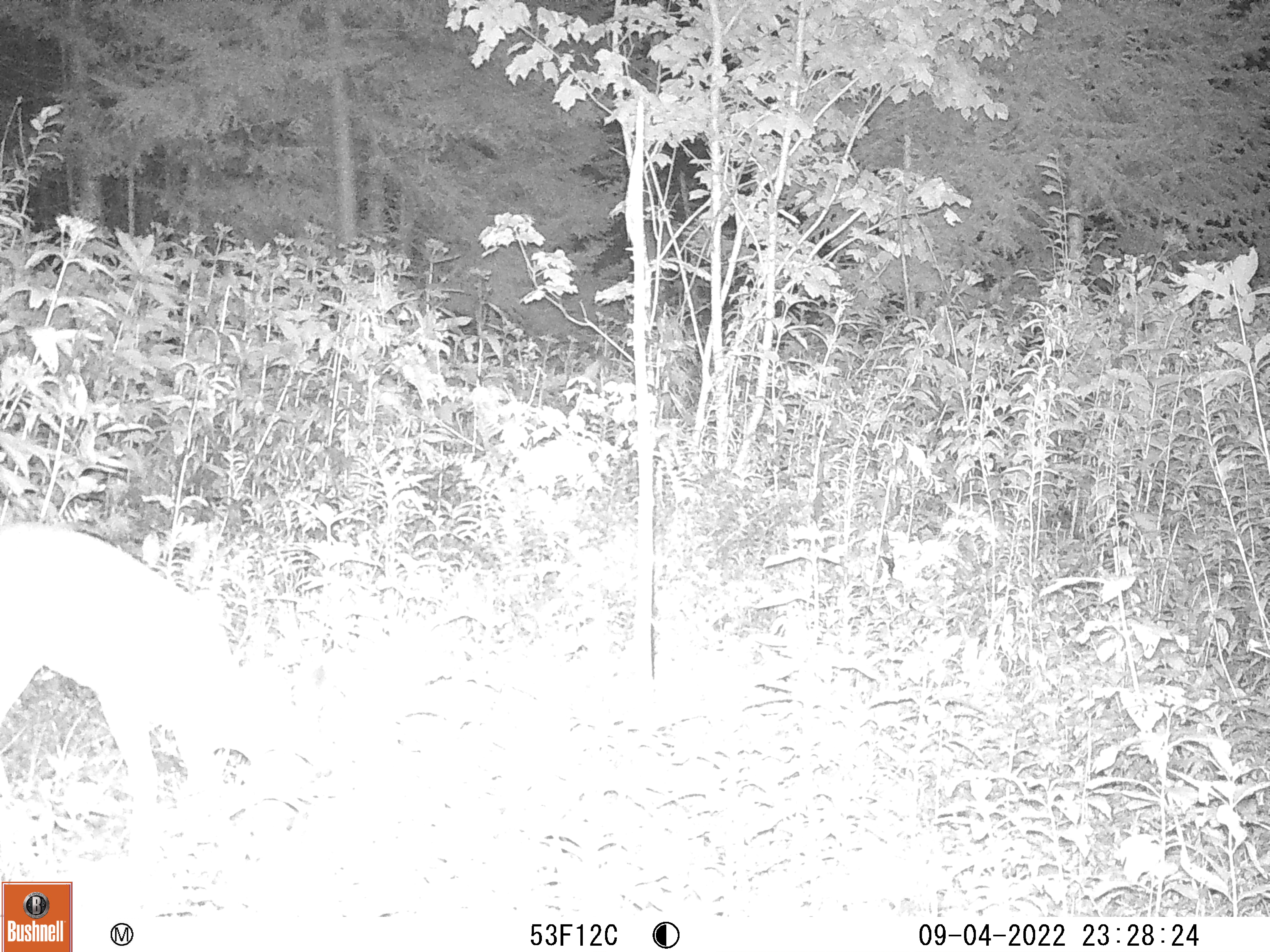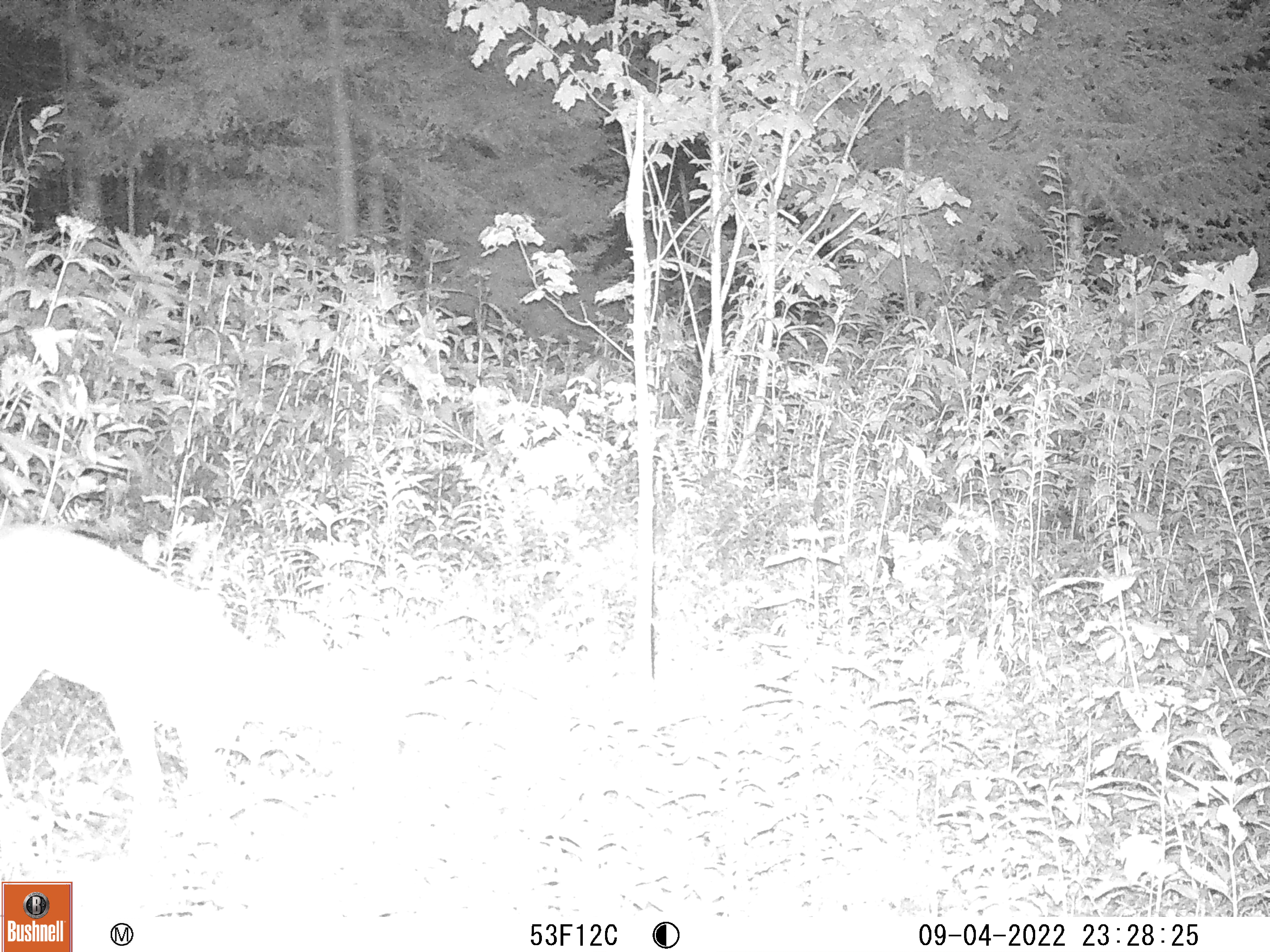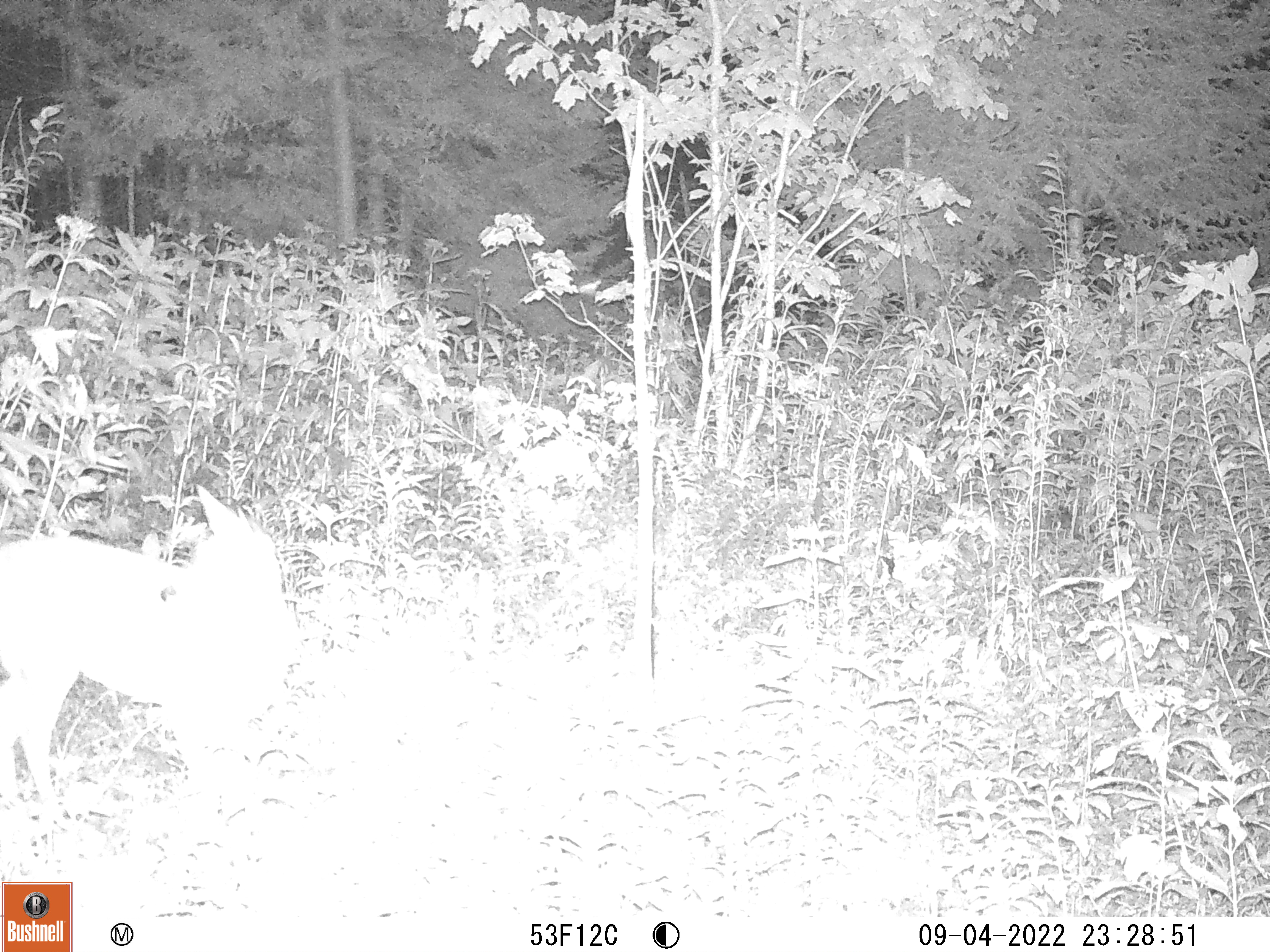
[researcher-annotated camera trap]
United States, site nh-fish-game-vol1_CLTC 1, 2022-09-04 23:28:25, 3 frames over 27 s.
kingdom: Animalia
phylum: Chordata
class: Mammalia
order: Artiodactyla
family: Cervidae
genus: Odocoileus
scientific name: Odocoileus virginianus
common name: white-tailed deer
White-tailed deer (Odocoileus virginianus).